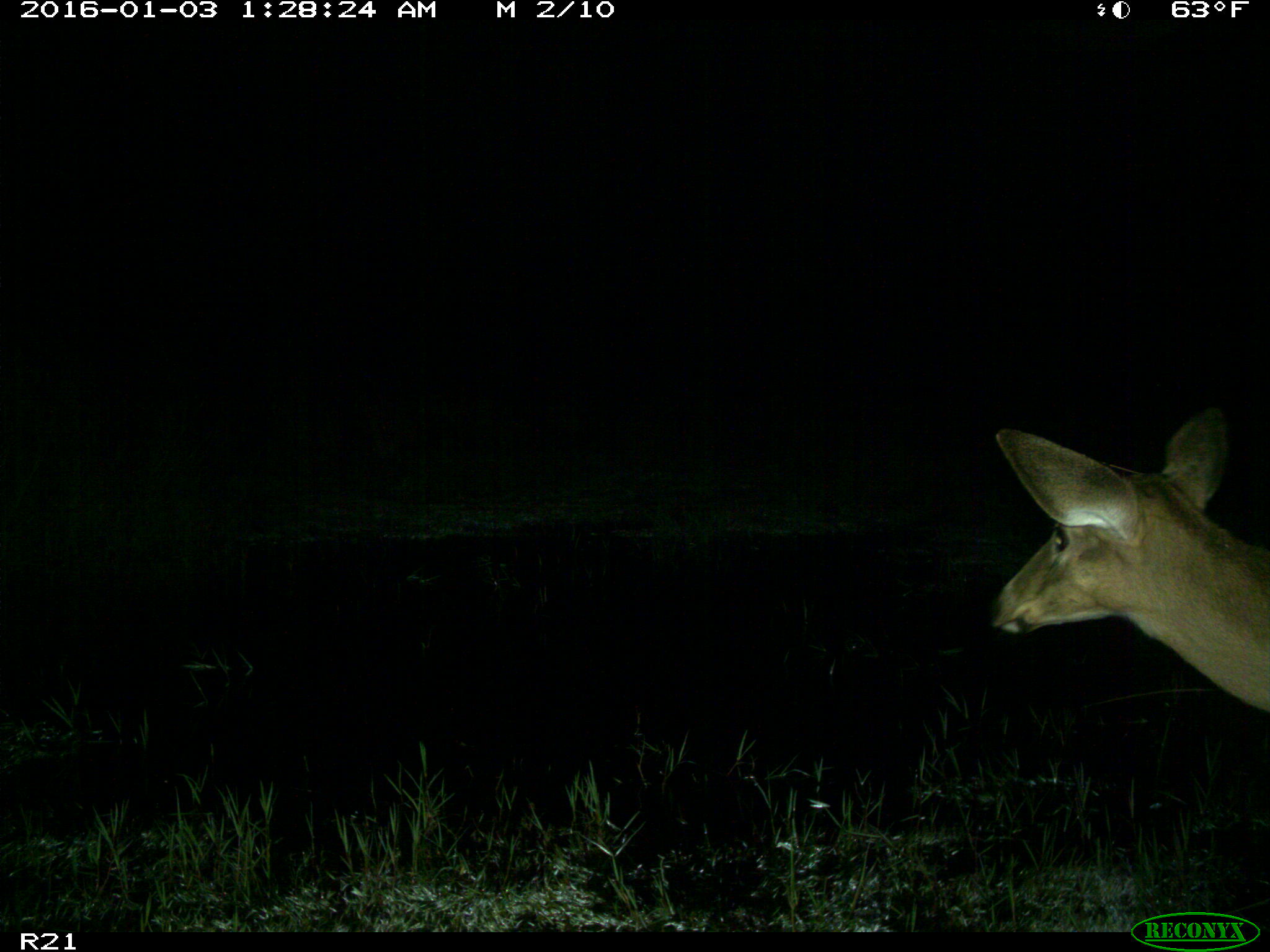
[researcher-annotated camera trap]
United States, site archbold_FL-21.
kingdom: Animalia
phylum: Chordata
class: Mammalia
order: Artiodactyla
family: Cervidae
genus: Odocoileus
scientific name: Odocoileus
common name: deer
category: unidentified deer